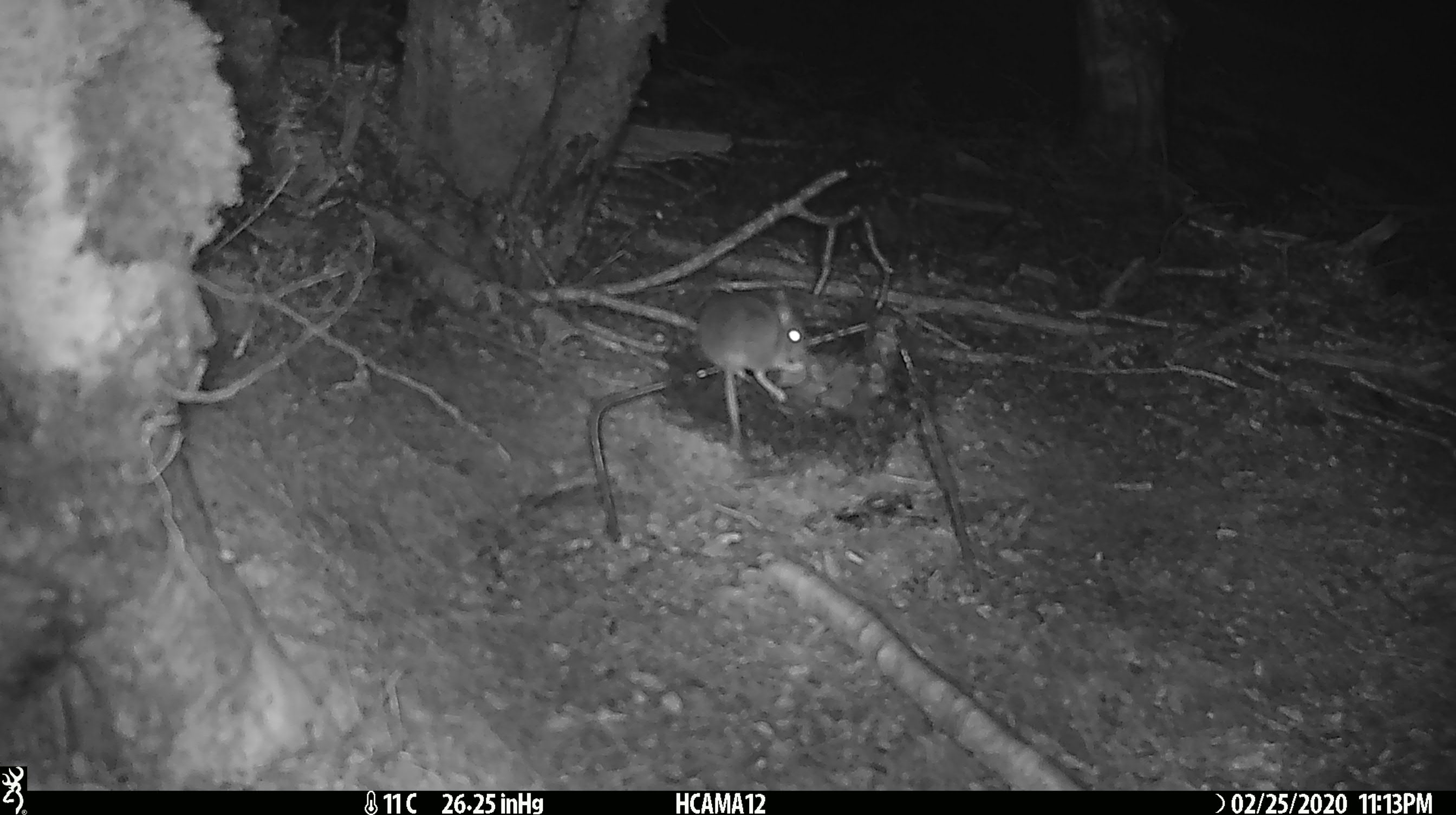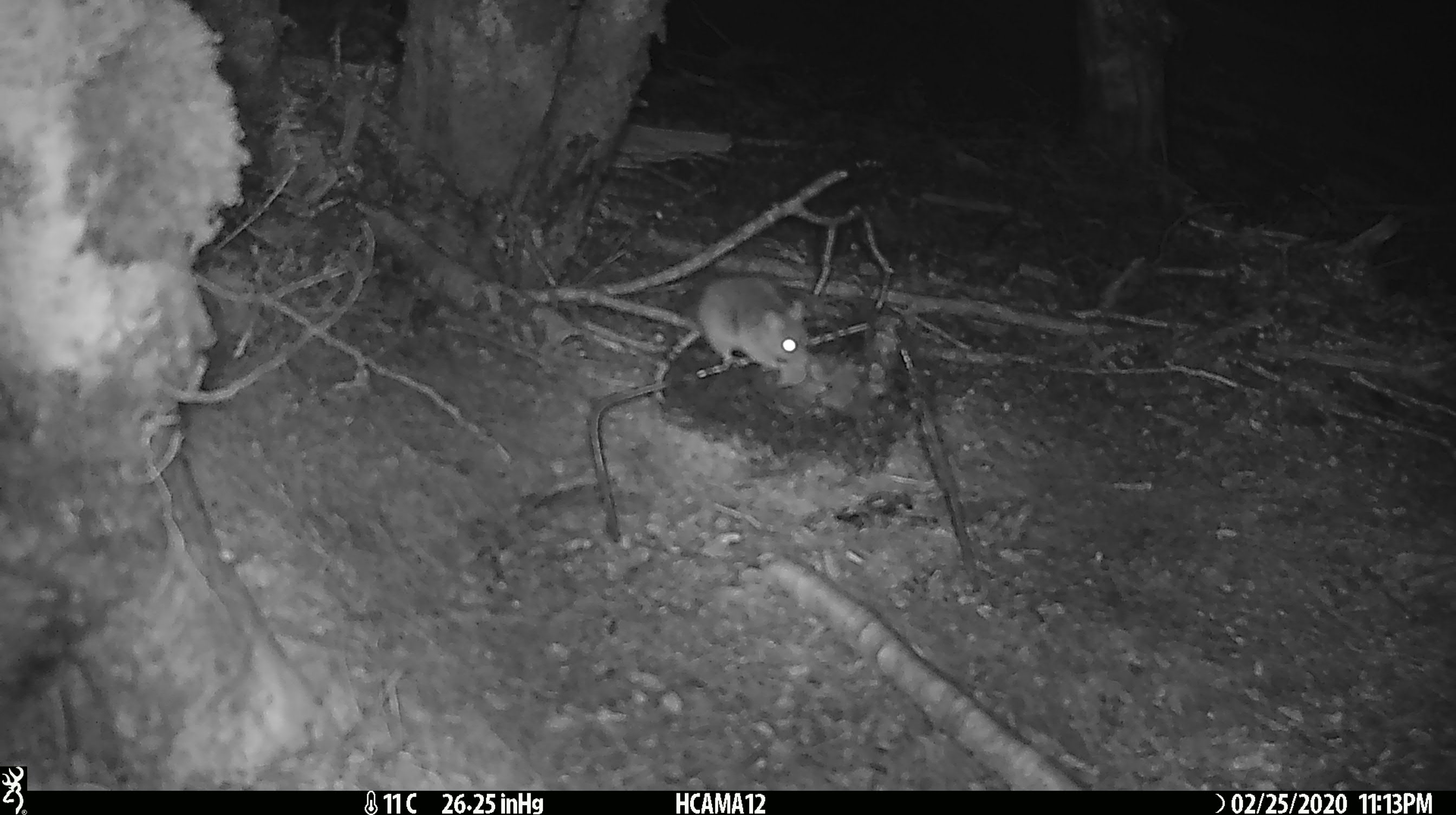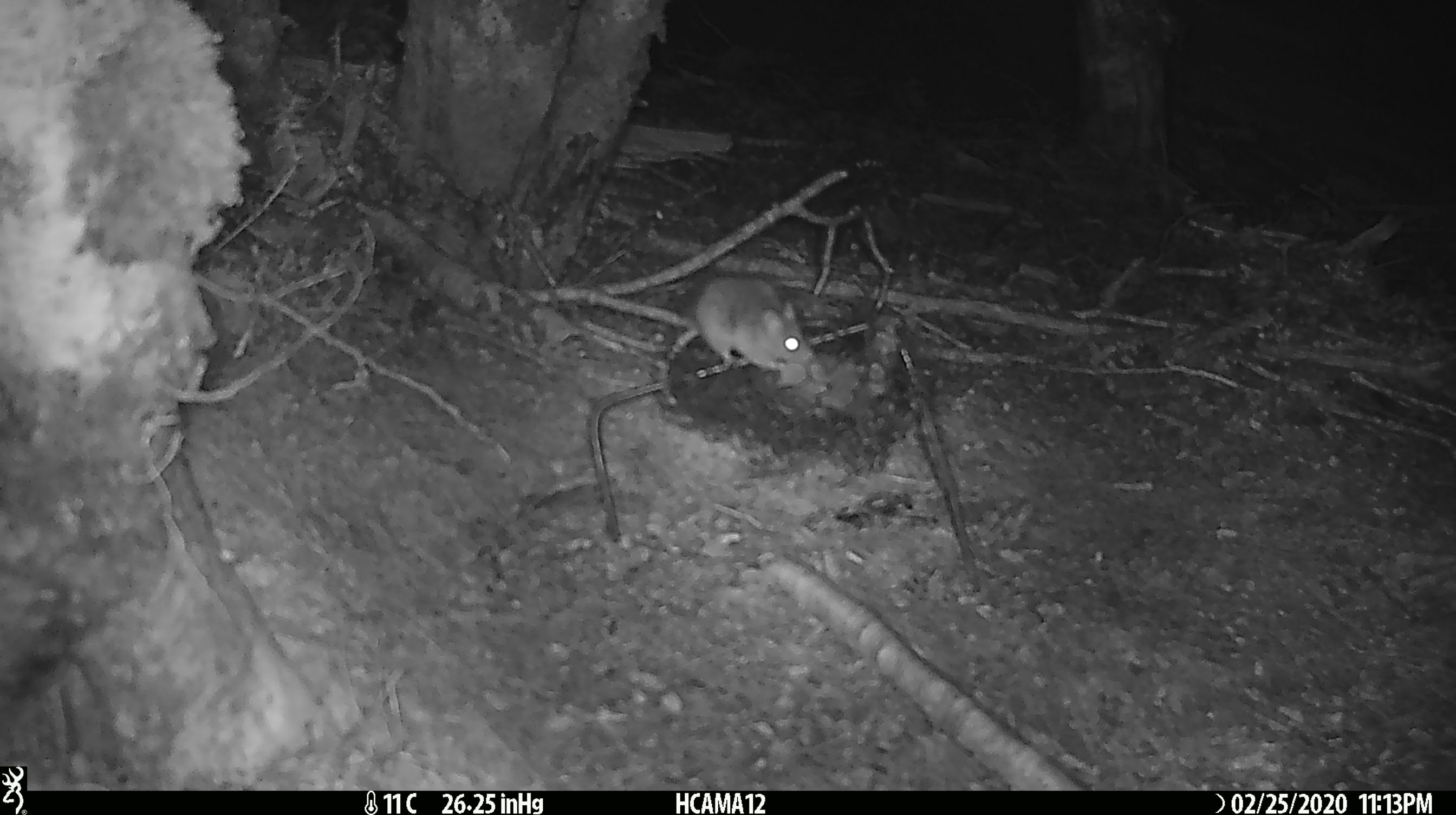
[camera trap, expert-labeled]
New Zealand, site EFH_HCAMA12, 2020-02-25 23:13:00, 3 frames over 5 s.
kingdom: Animalia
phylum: Chordata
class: Mammalia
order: Rodentia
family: Muridae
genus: Mus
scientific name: Mus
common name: mouse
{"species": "mouse (Mus)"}